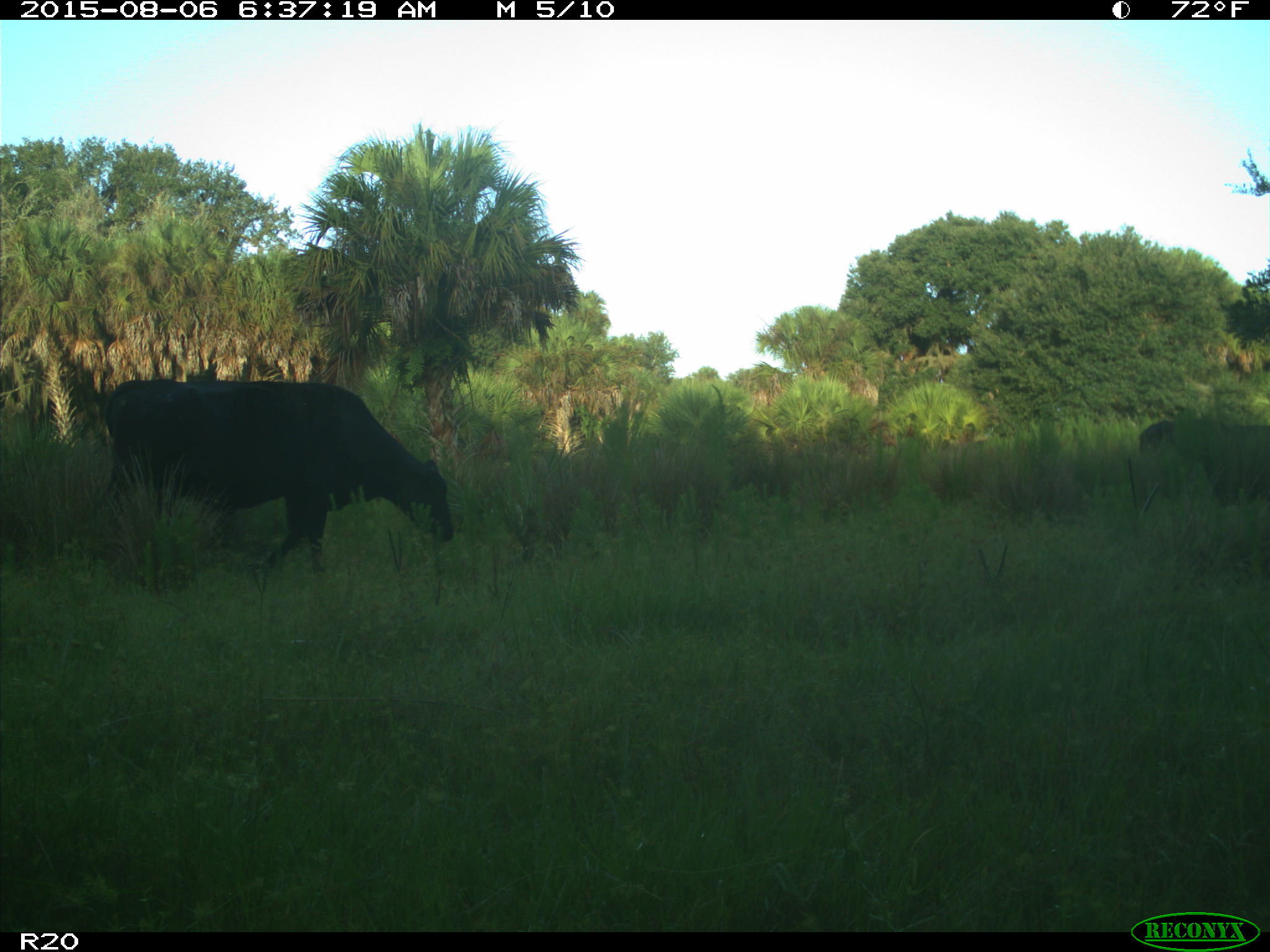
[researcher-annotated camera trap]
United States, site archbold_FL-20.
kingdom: Animalia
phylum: Chordata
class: Mammalia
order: Artiodactyla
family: Bovidae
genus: Bos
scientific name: Bos taurus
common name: domestic cow